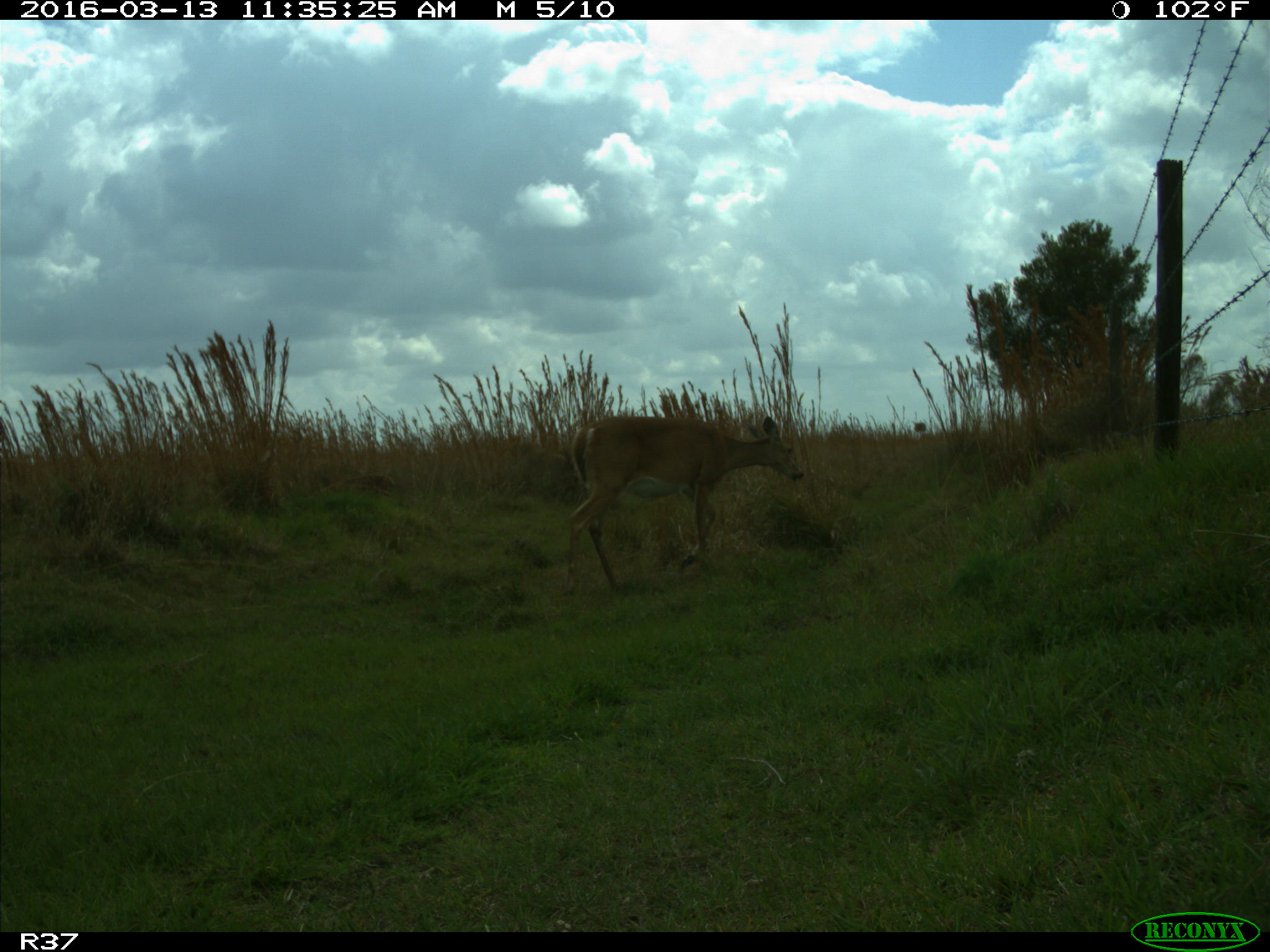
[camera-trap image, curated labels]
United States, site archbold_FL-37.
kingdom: Animalia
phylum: Chordata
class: Mammalia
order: Artiodactyla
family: Cervidae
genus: Odocoileus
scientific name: Odocoileus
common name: deer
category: unidentified deer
Unidentified deer (deer) (Odocoileus).